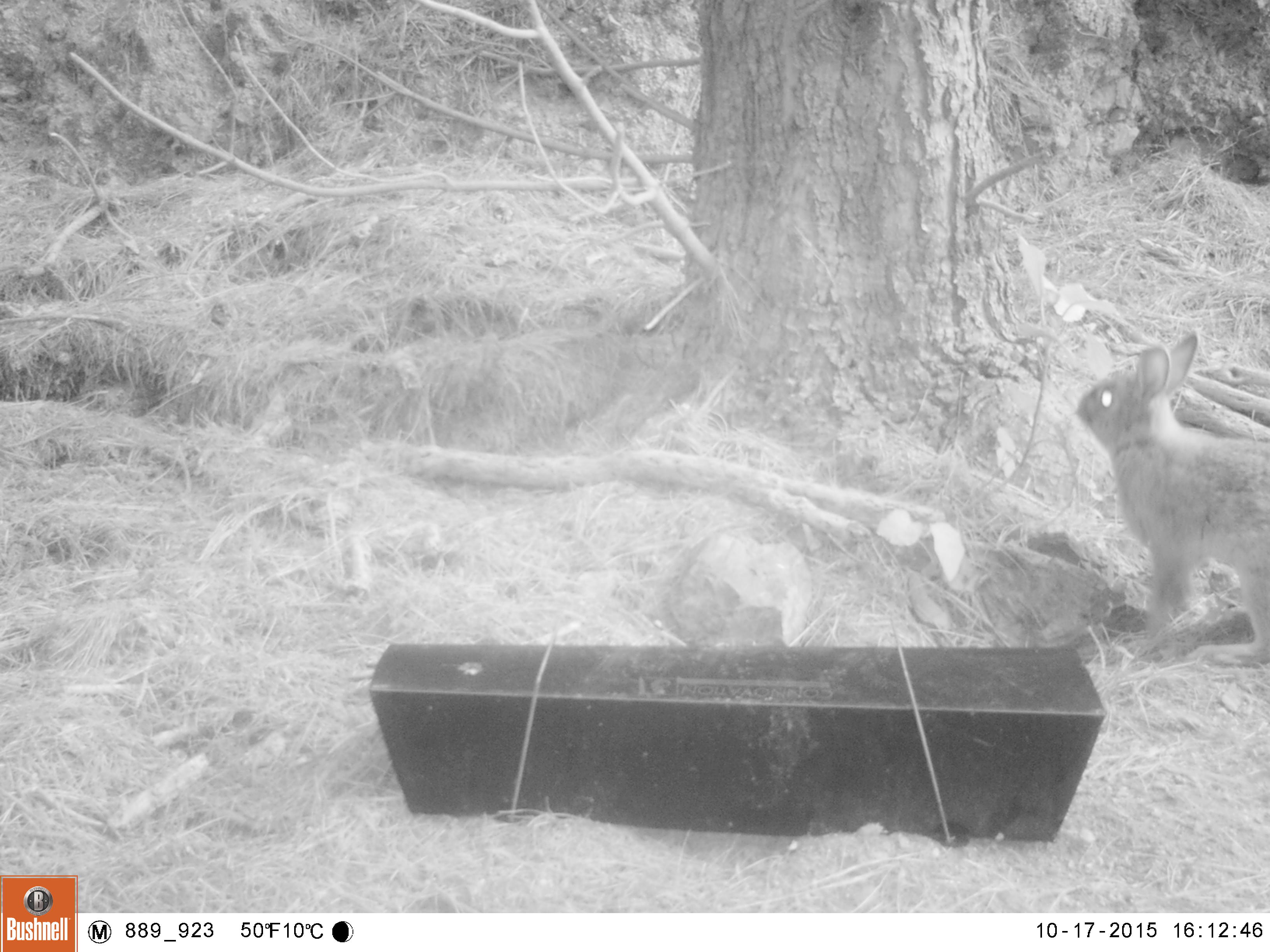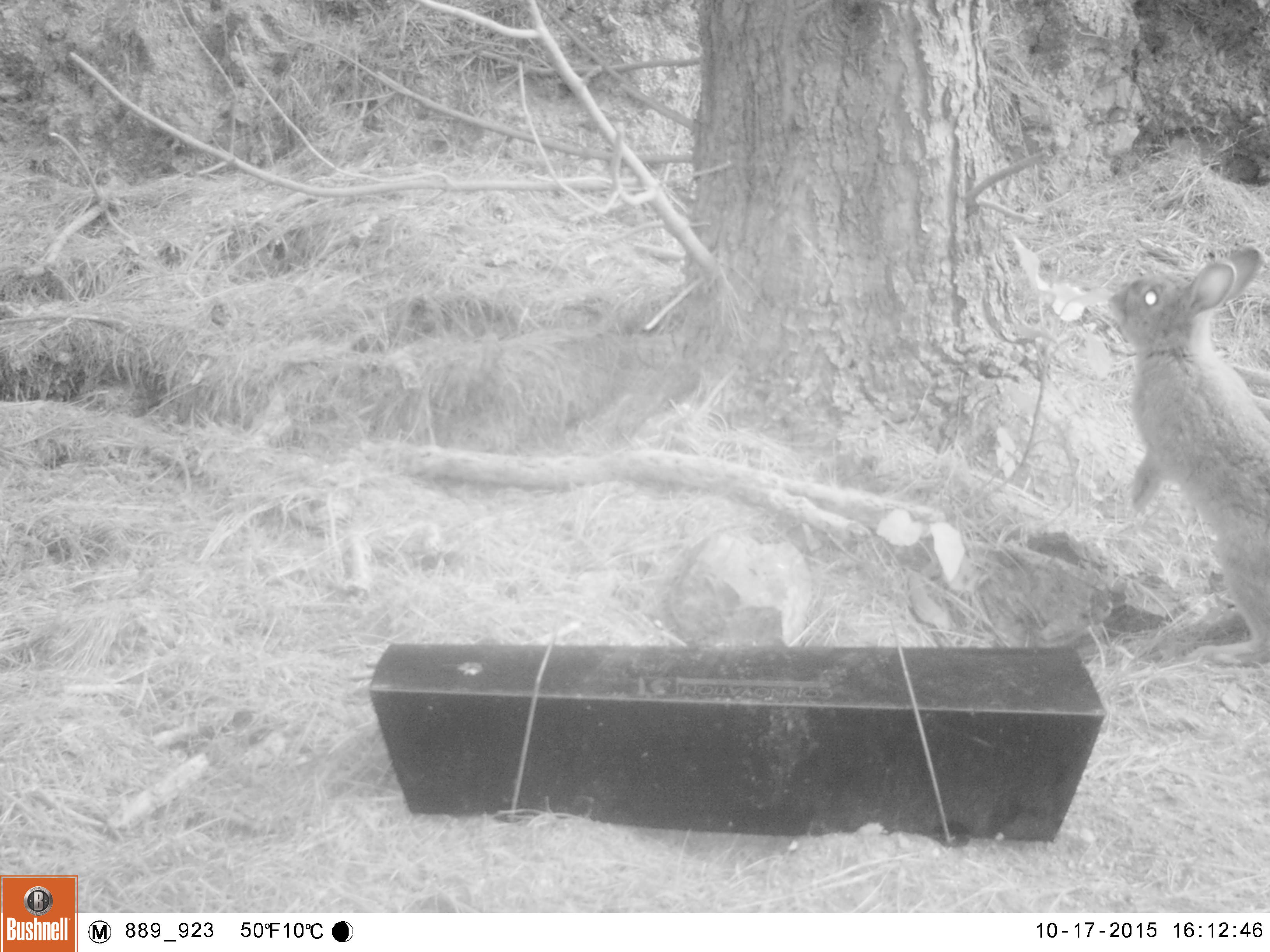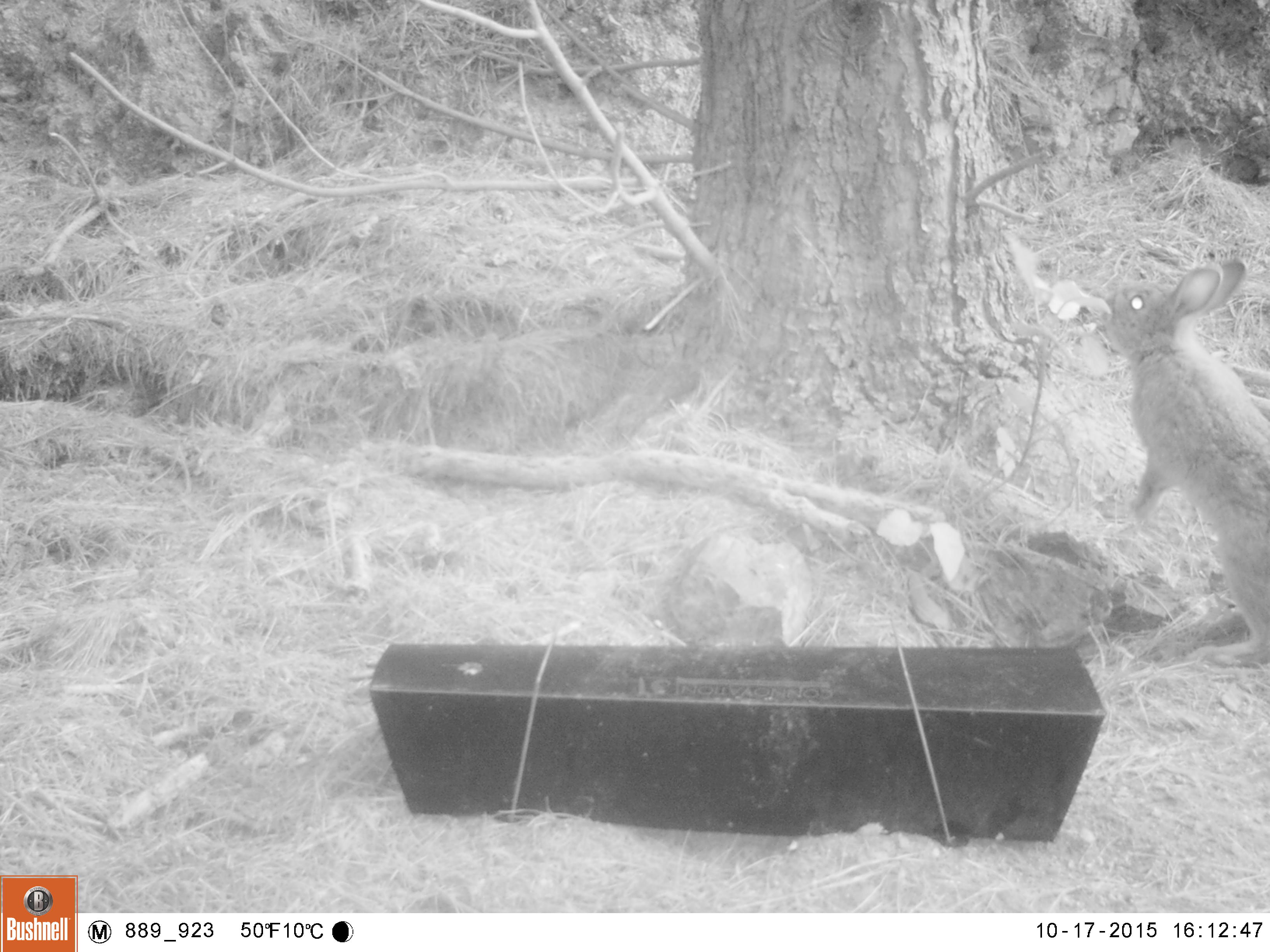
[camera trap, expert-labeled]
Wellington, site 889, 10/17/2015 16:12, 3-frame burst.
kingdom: Animalia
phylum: Chordata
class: Mammalia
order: Lagomorpha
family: Leporidae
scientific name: Leporidae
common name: rabbit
Rabbit (Leporidae).